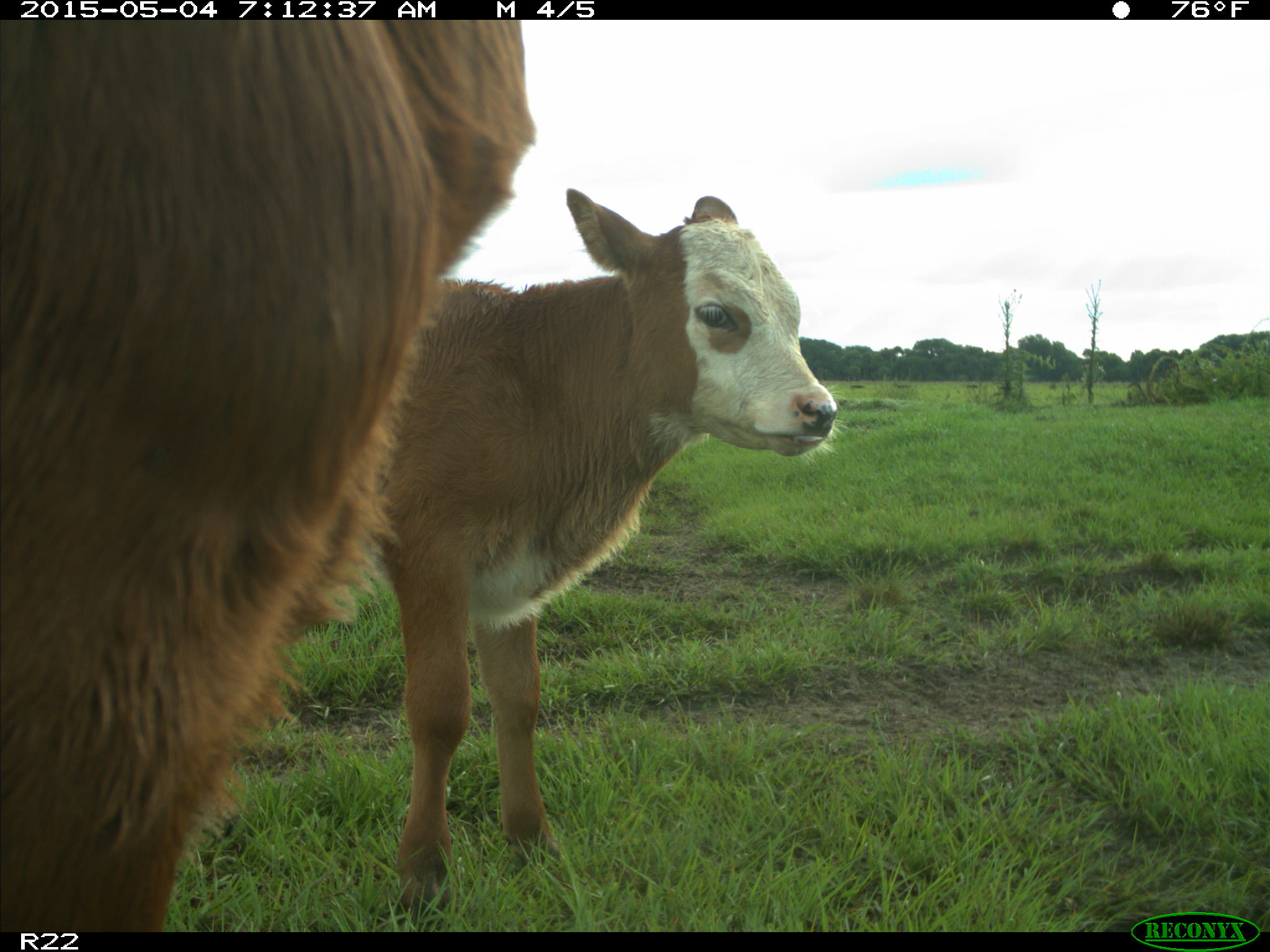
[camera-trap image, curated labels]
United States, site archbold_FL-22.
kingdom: Animalia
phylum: Chordata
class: Mammalia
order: Artiodactyla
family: Bovidae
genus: Bos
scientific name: Bos taurus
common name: domestic cow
Bos taurus (domestic cow).